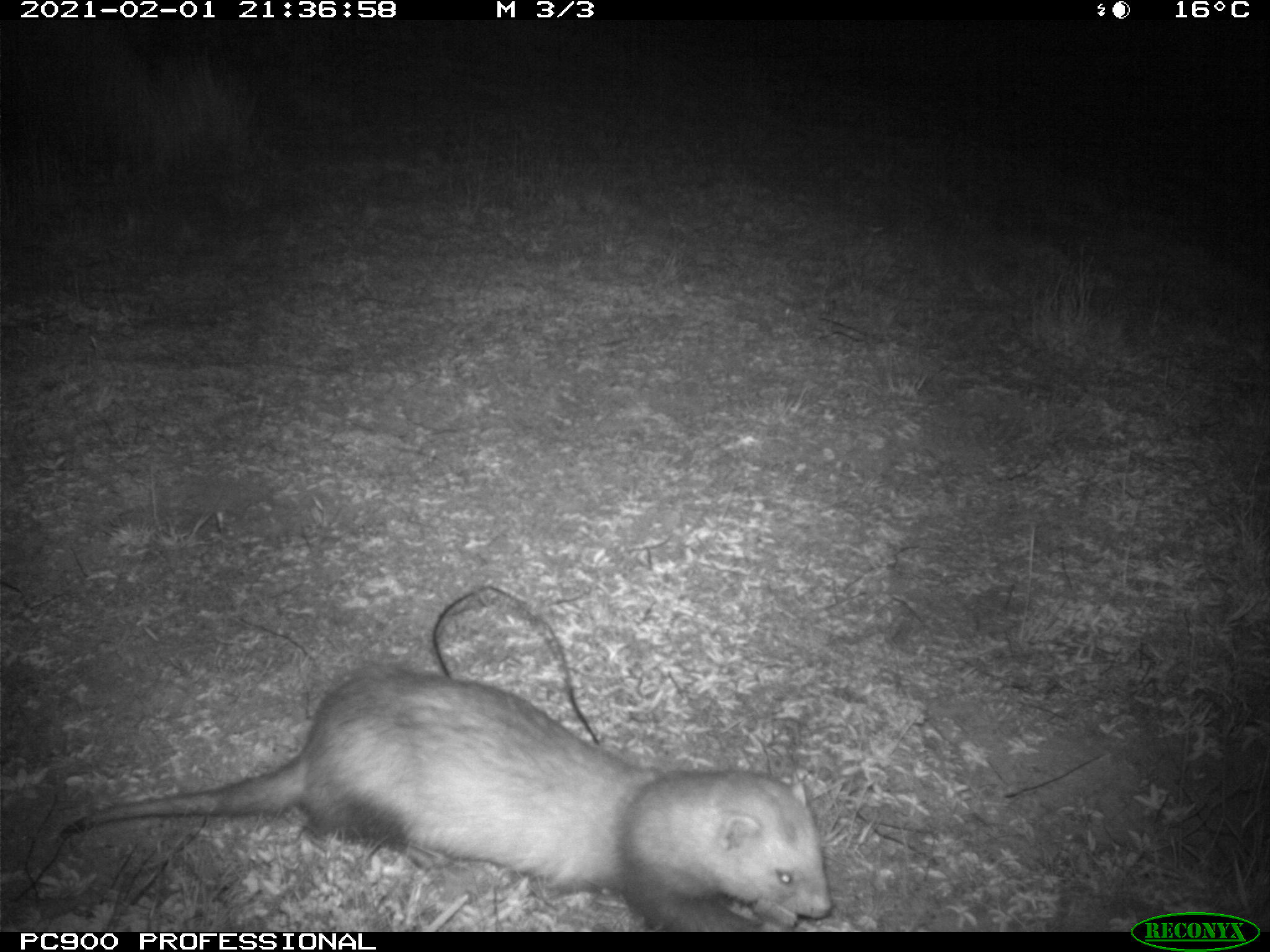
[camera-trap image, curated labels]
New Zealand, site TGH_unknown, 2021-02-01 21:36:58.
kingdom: Animalia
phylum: Chordata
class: Mammalia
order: Carnivora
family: Mustelidae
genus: Mustela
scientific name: Mustela furo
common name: ferret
Ferret (Mustela furo).